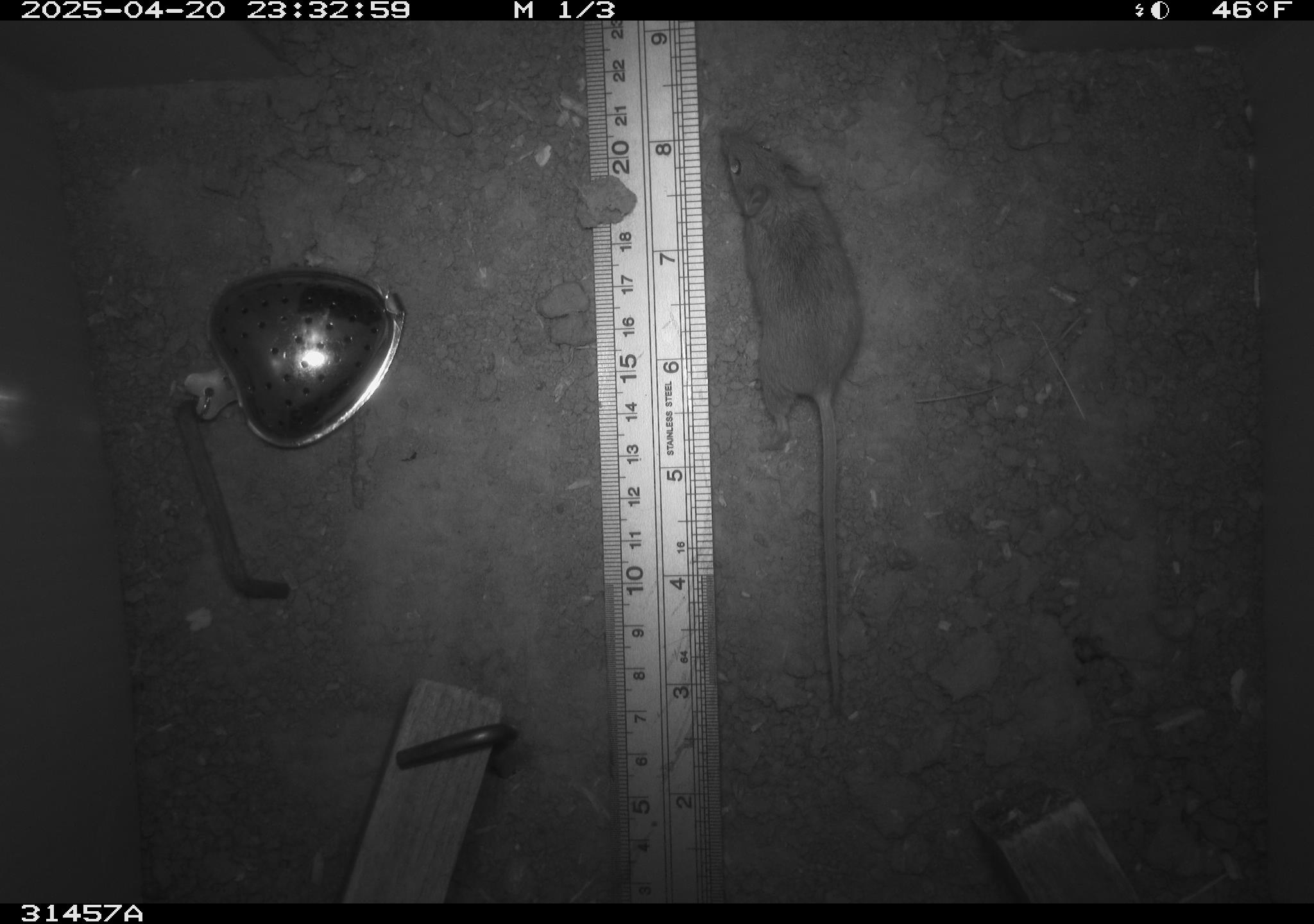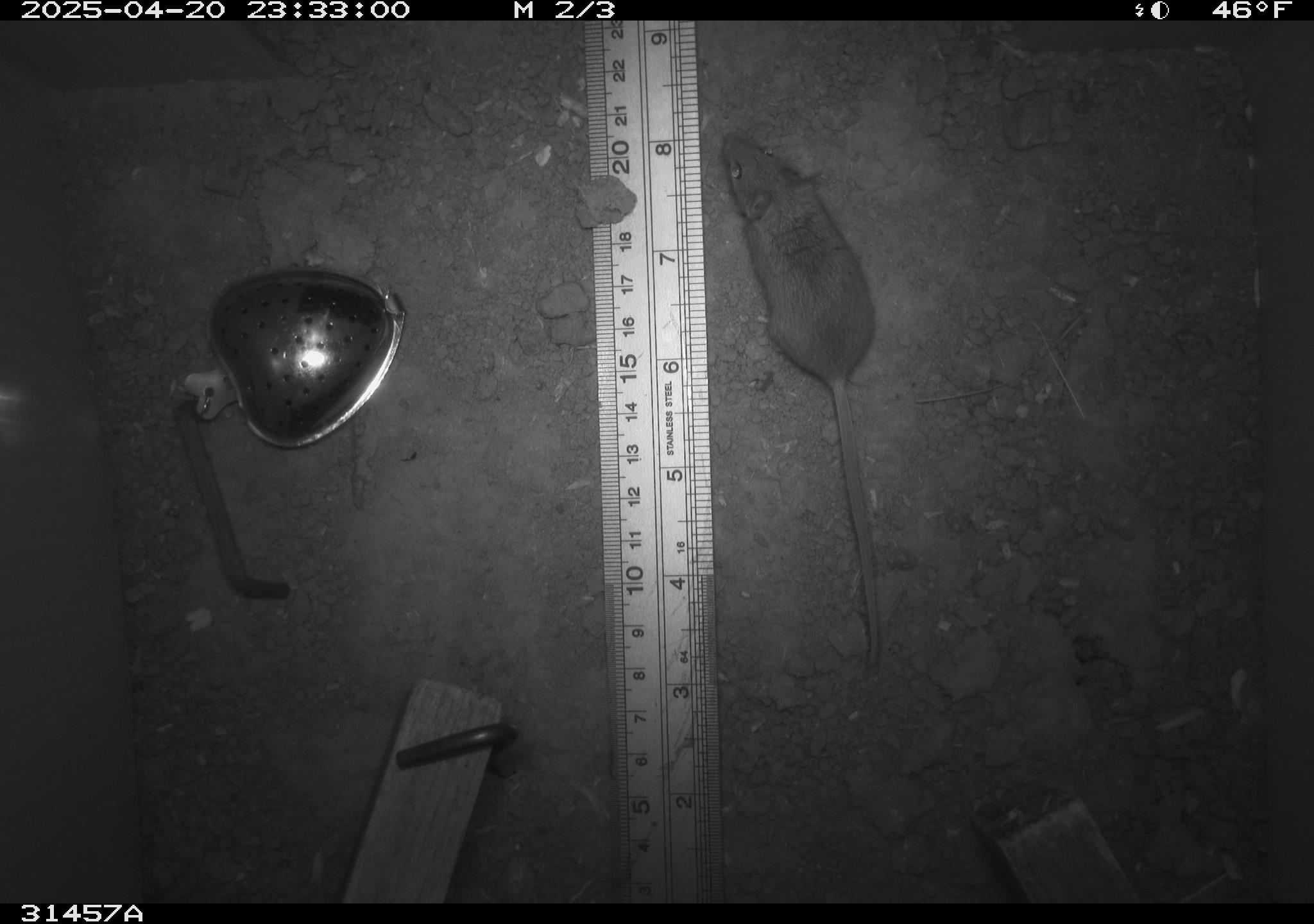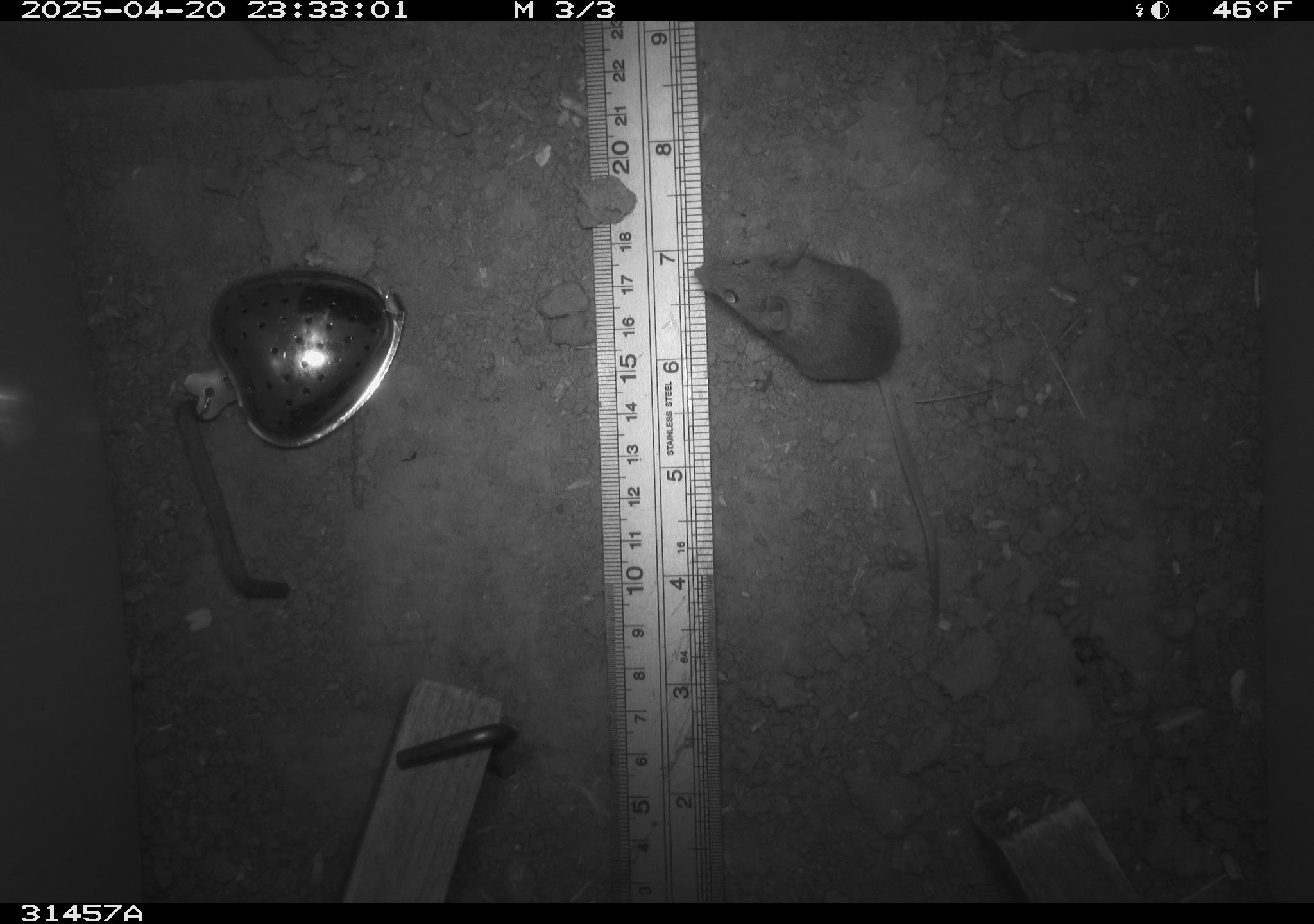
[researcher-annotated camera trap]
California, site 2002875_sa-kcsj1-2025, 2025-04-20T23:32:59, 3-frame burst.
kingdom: Animalia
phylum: Chordata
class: Mammalia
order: Rodentia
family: Muridae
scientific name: Muridae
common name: murids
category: muridae family